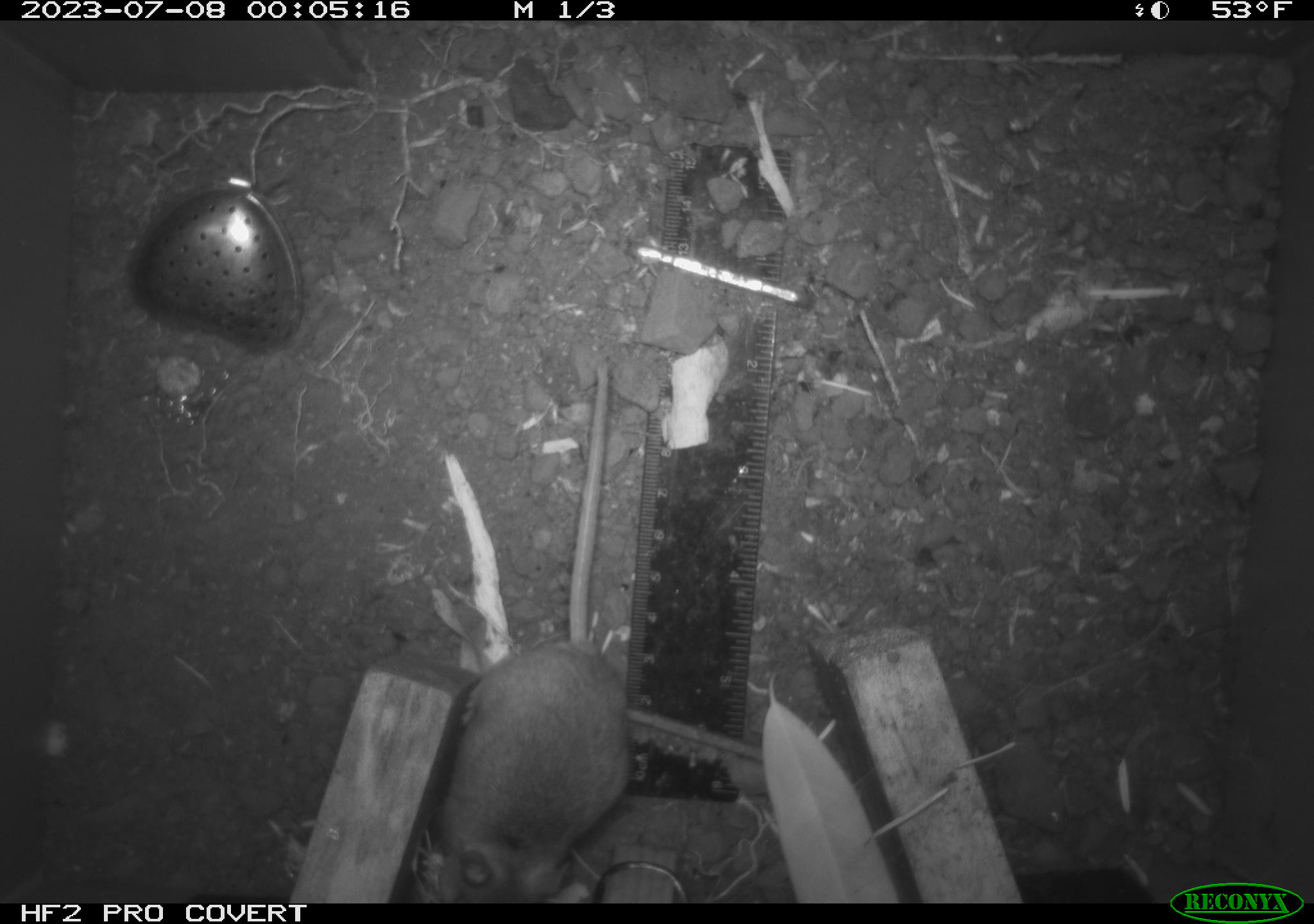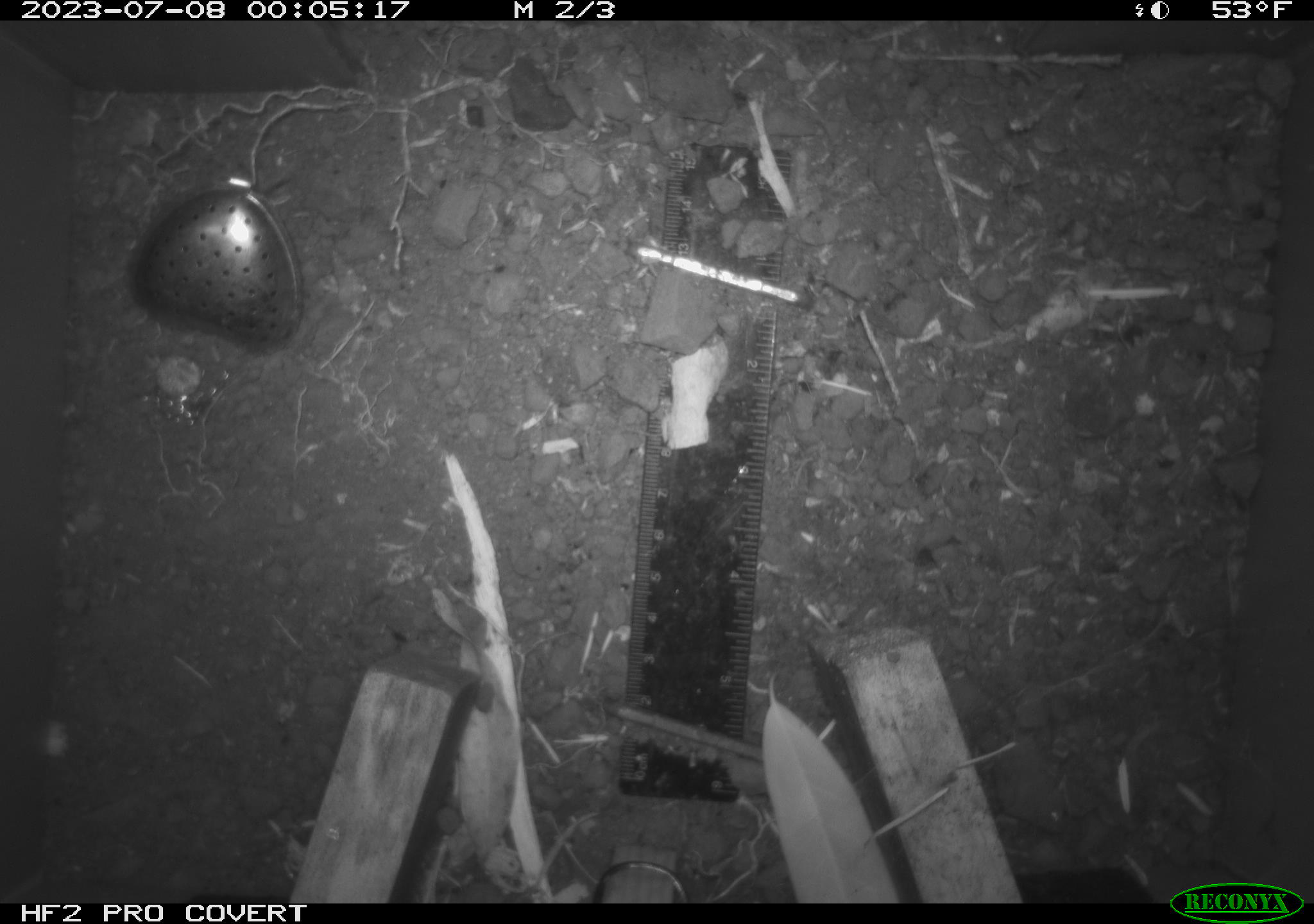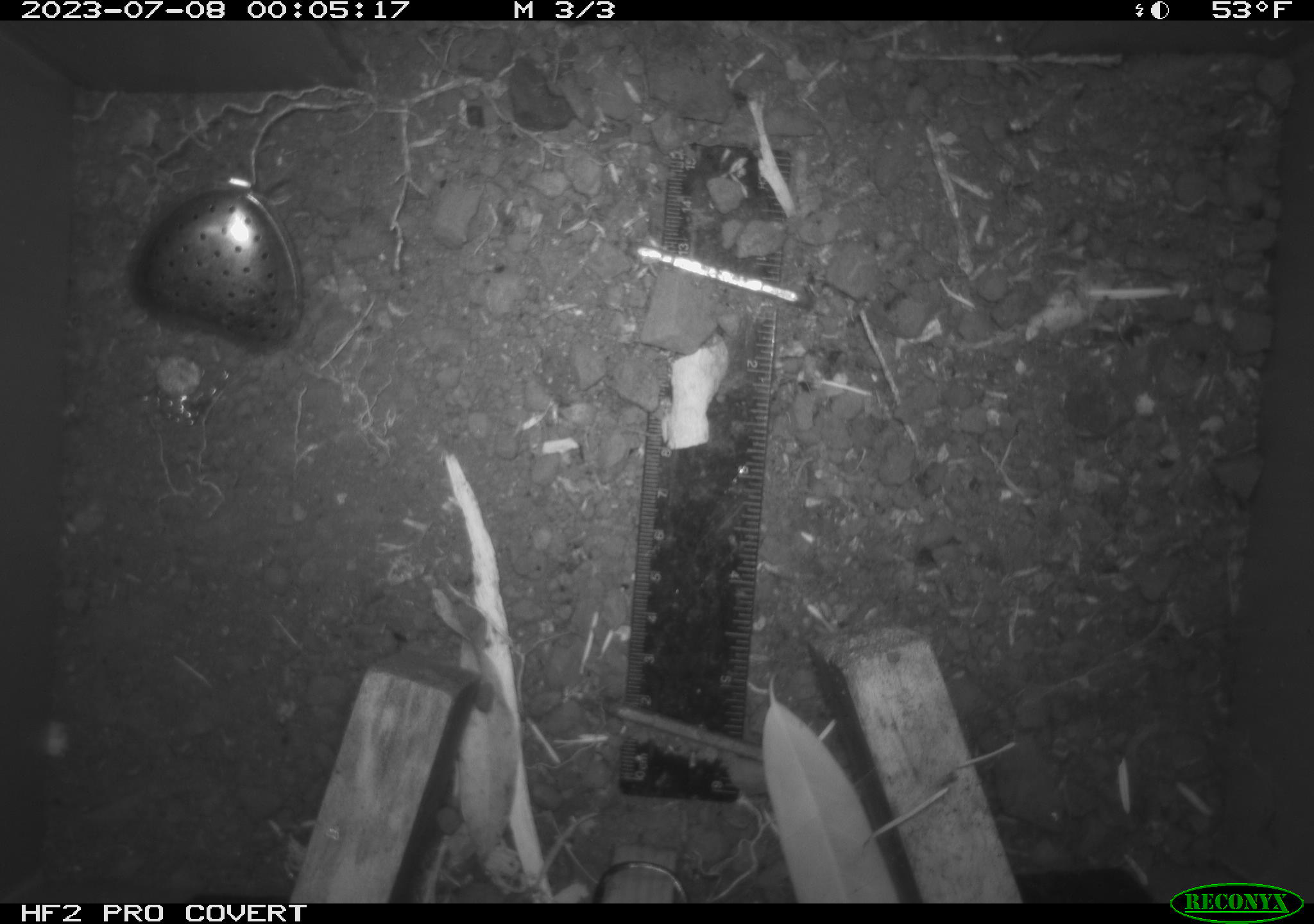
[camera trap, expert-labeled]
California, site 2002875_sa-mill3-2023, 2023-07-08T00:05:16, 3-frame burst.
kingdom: Animalia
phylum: Chordata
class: Mammalia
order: Rodentia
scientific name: Rodentia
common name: mouse species